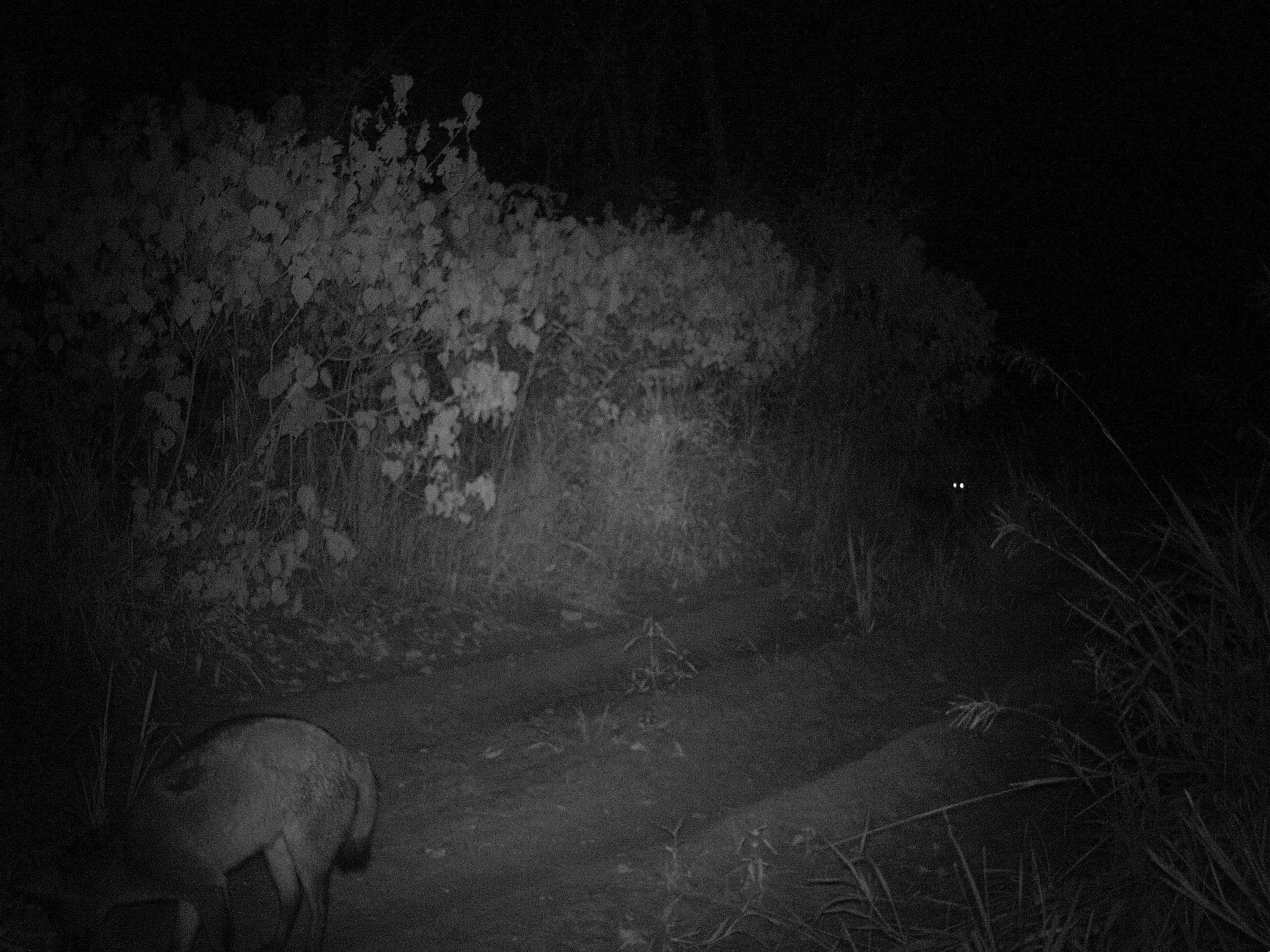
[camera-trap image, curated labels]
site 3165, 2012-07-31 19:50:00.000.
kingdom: Animalia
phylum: Chordata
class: Mammalia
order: Carnivora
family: Canidae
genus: Cerdocyon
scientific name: Cerdocyon thous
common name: crab-eating fox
Cerdocyon thous (crab-eating fox), count 1.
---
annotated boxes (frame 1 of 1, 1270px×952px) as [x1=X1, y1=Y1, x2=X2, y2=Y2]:
cerdocyon thous: [x1=11, y1=714, x2=376, y2=944]; [x1=921, y1=479, x2=967, y2=520]